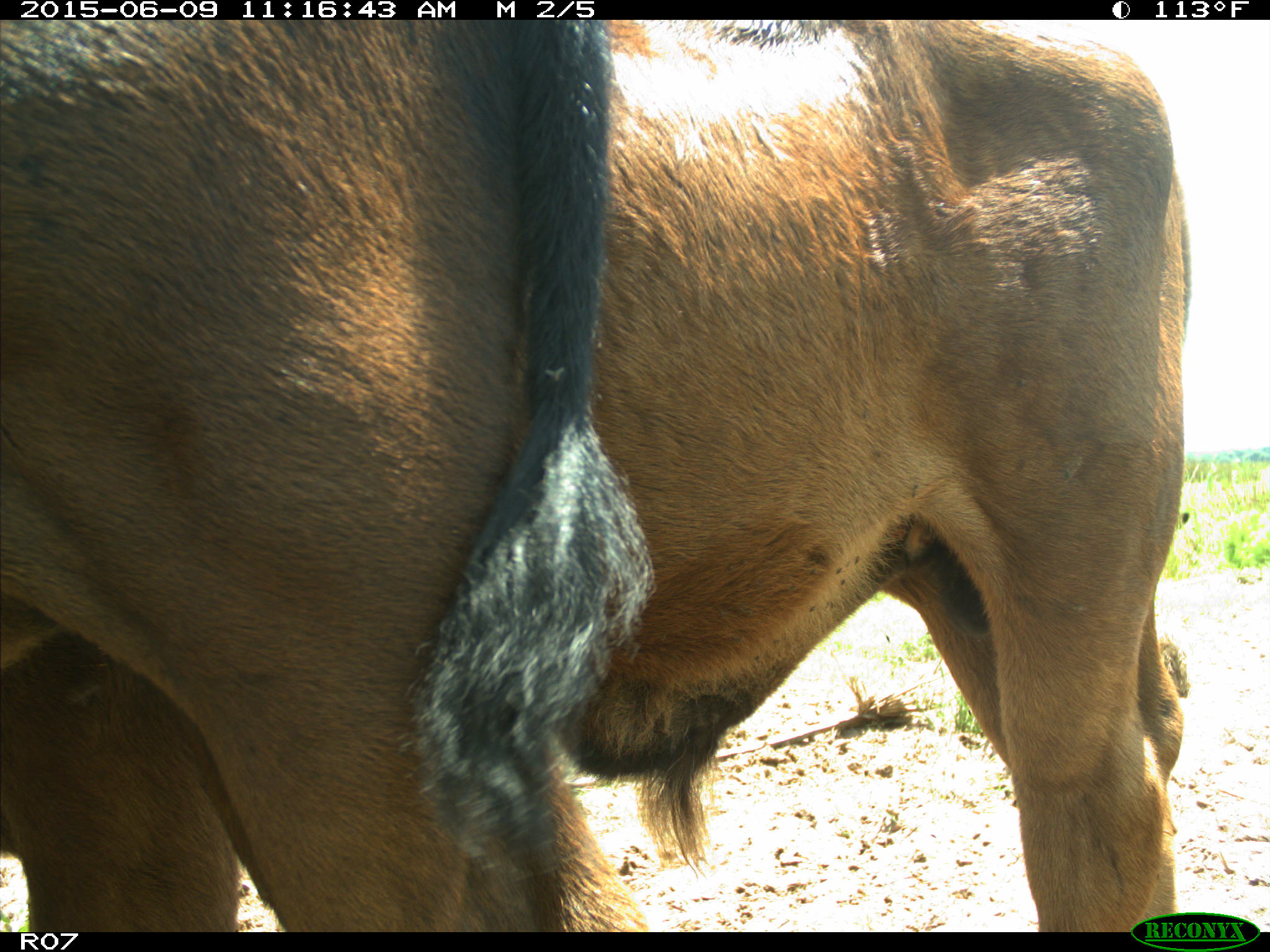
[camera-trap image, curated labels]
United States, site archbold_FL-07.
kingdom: Animalia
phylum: Chordata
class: Mammalia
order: Artiodactyla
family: Bovidae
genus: Bos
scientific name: Bos taurus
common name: domestic cow